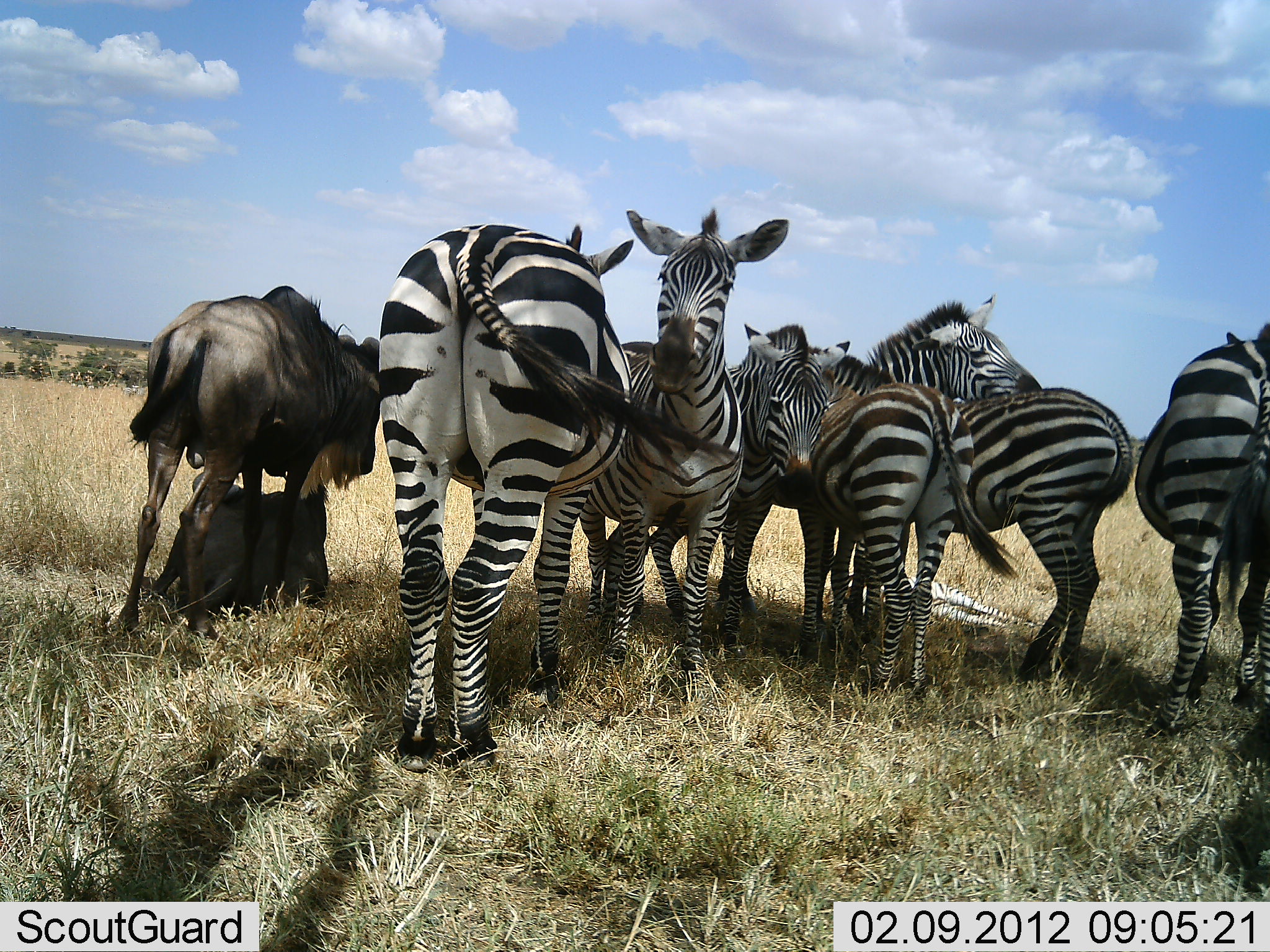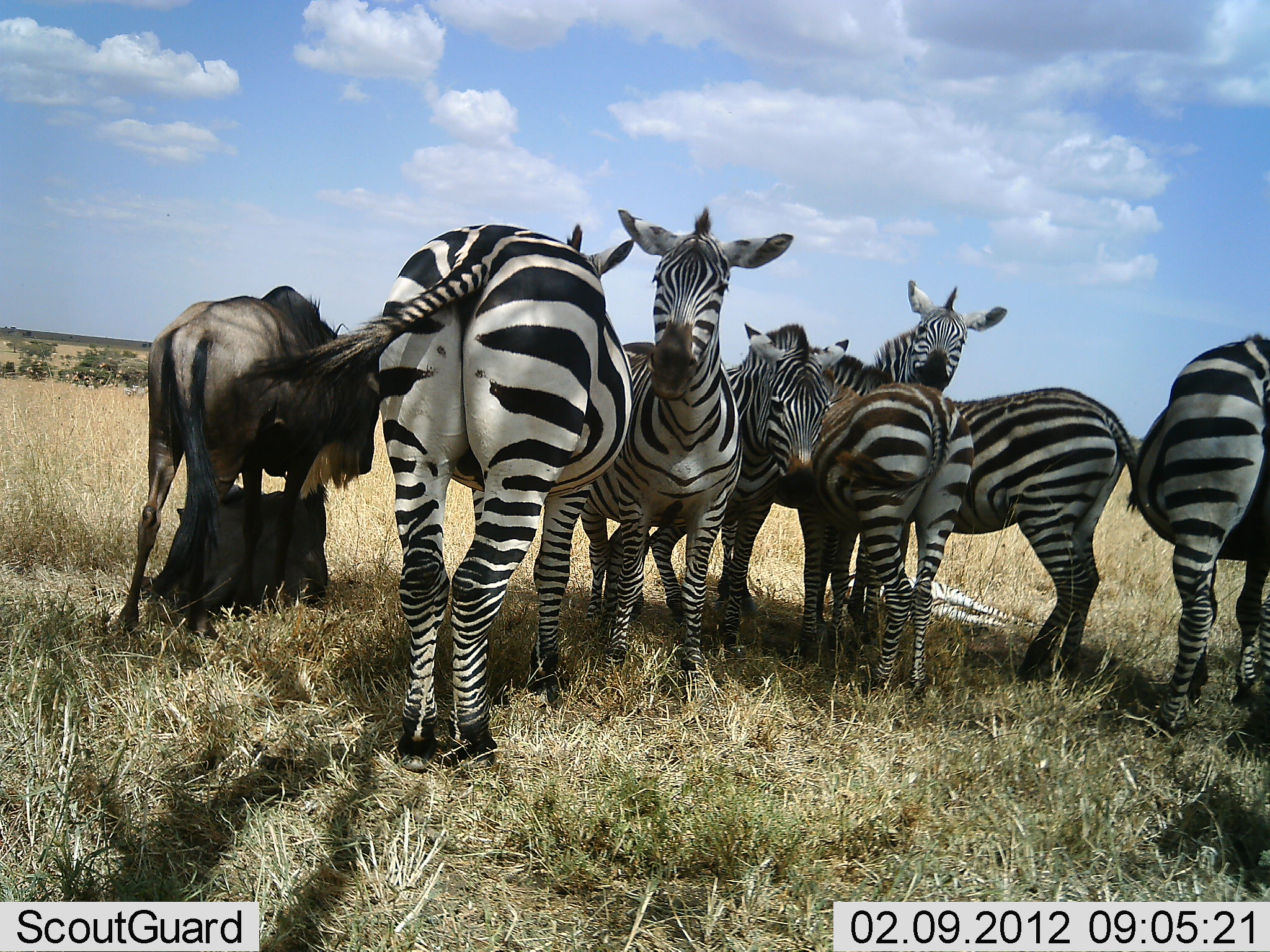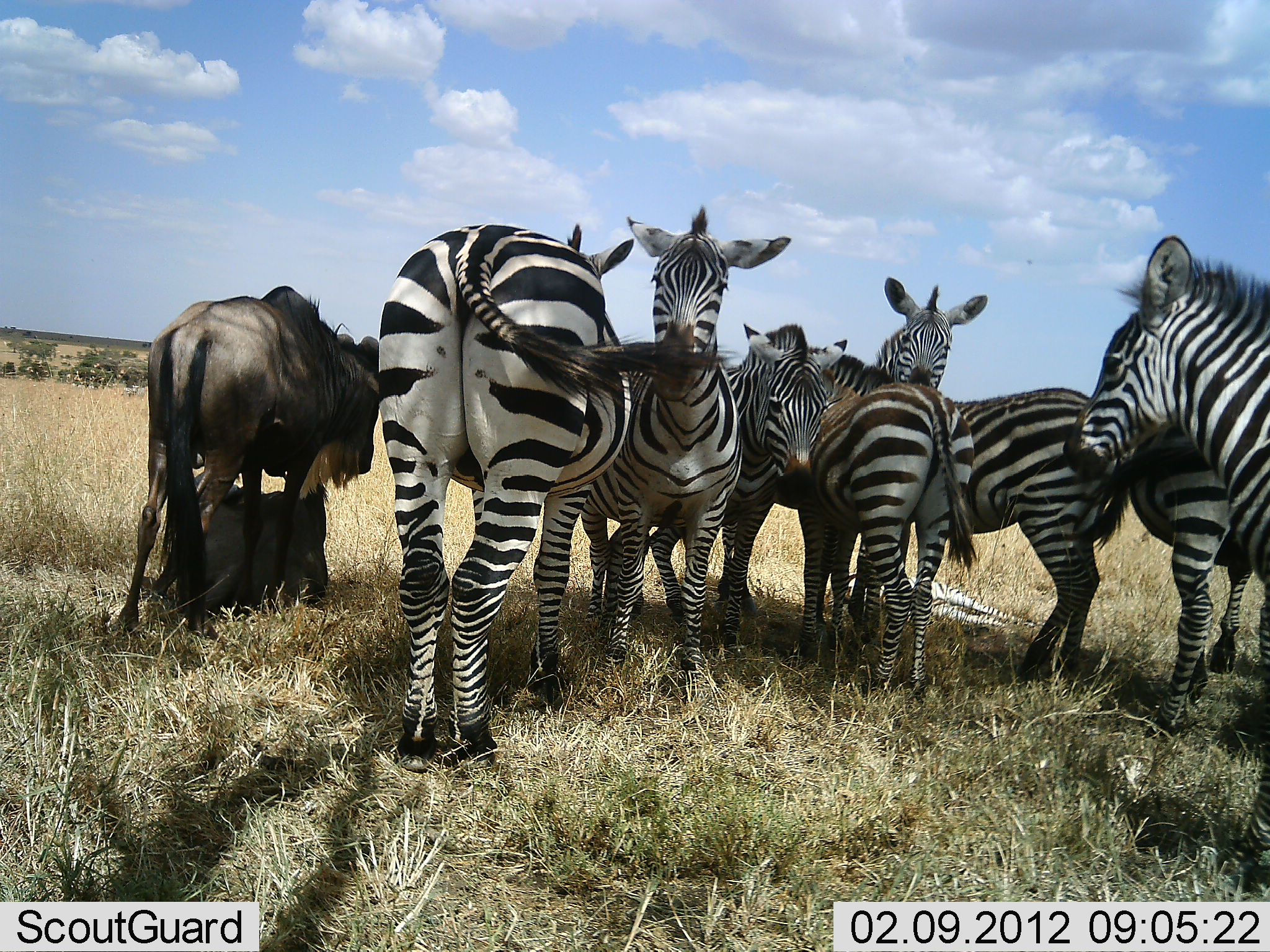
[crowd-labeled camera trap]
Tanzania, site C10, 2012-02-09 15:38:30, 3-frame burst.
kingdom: Animalia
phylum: Chordata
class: Mammalia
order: Artiodactyla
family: Bovidae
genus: Connochaetes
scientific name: Connochaetes taurinus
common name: blue wildebeest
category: wildebeest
Wildebeest (blue wildebeest) (Connochaetes taurinus), count 2. Behavior (volunteer vote fractions): standing 96%, resting 89%, moving 0%, interacting 4%. Young present (vote fraction): 37%. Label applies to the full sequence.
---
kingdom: Animalia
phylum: Chordata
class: Mammalia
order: Perissodactyla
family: Equidae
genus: Equus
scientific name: Equus quagga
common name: plains zebra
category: zebra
Zebra (plains zebra) (Equus quagga), count 7. Behavior (volunteer vote fractions): standing 93%, resting 28%, moving 10%, interacting 17%. Young present (vote fraction): 31%. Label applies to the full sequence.